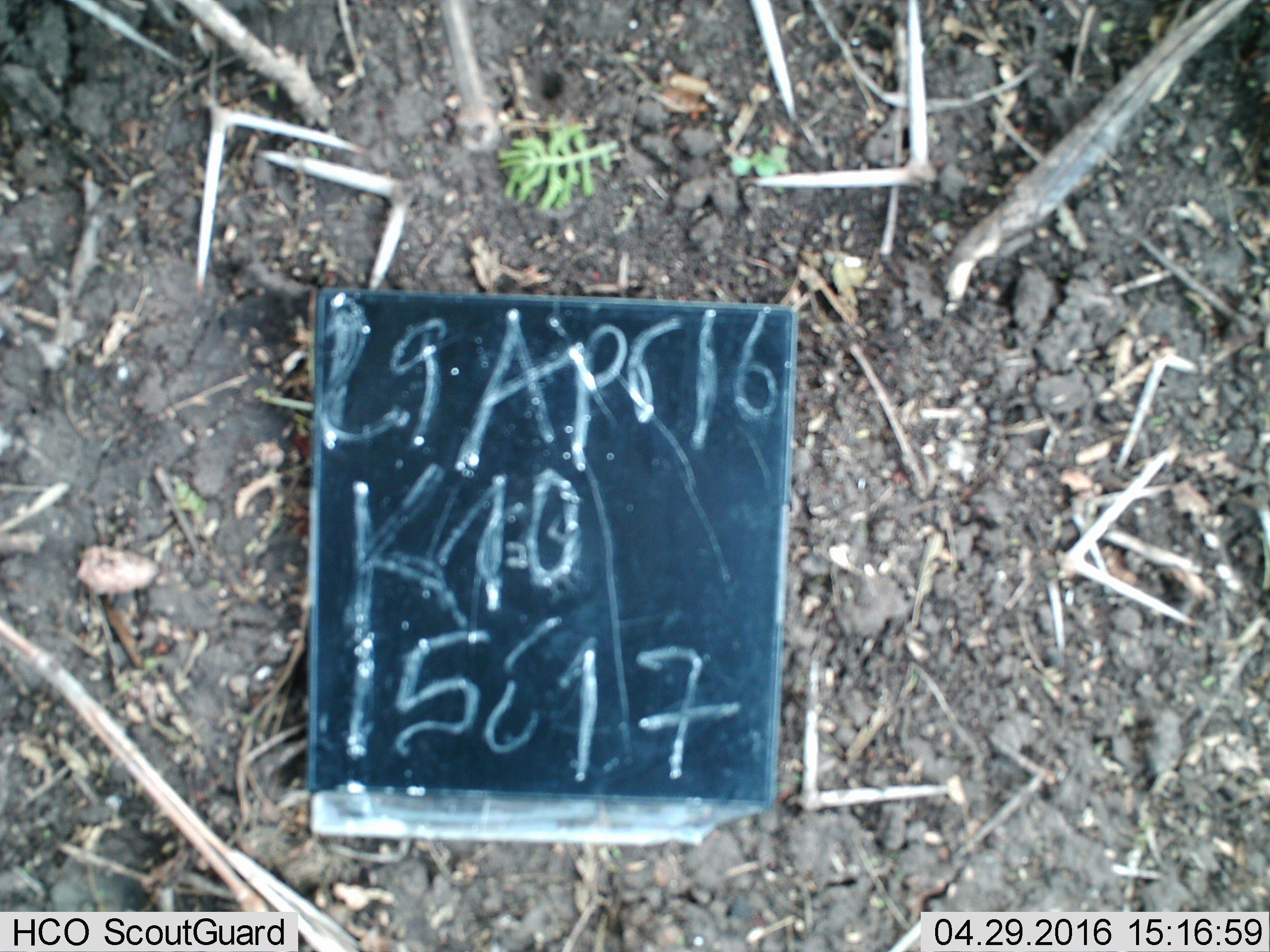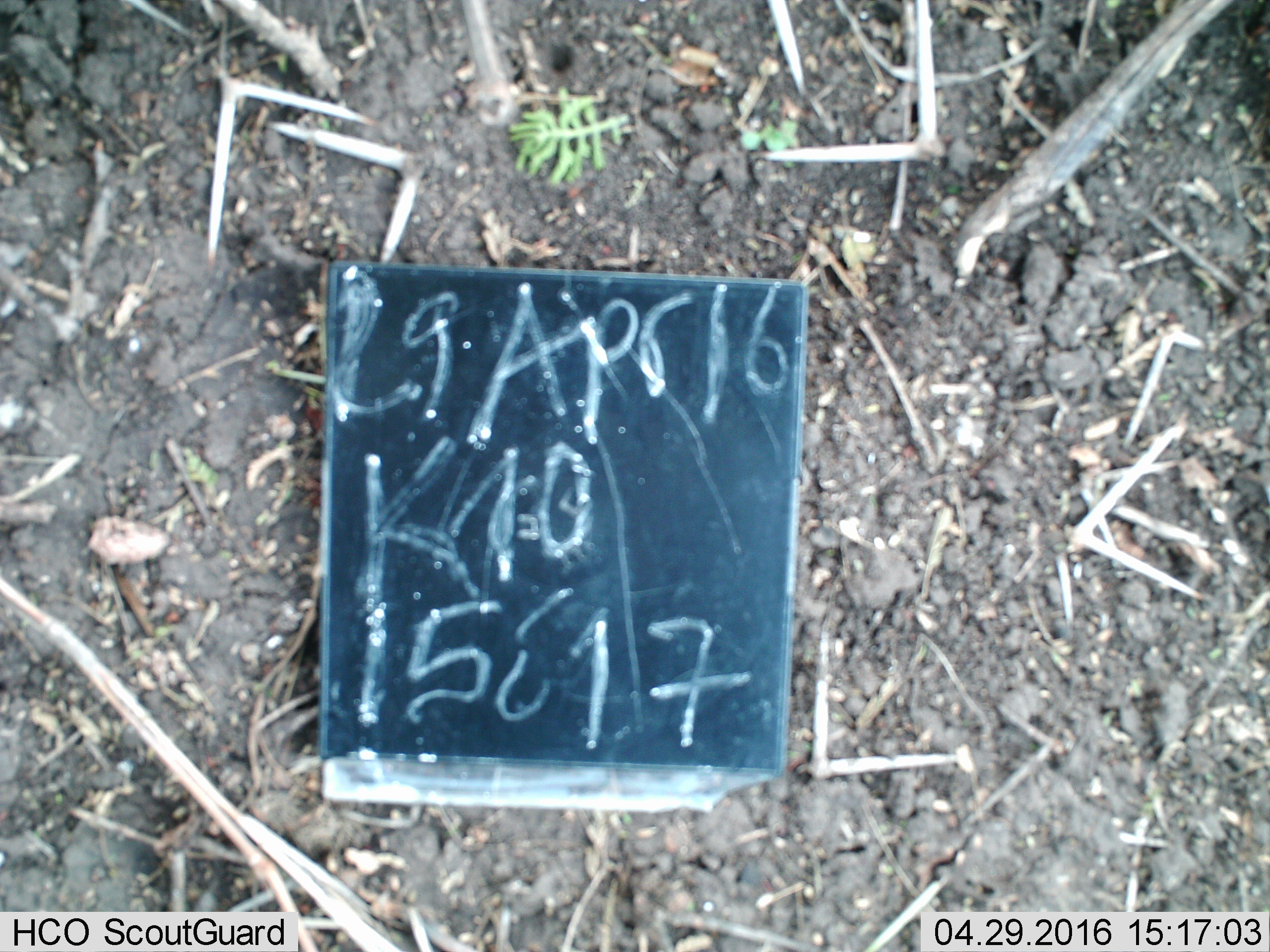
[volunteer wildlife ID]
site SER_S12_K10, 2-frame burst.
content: unidentified animal